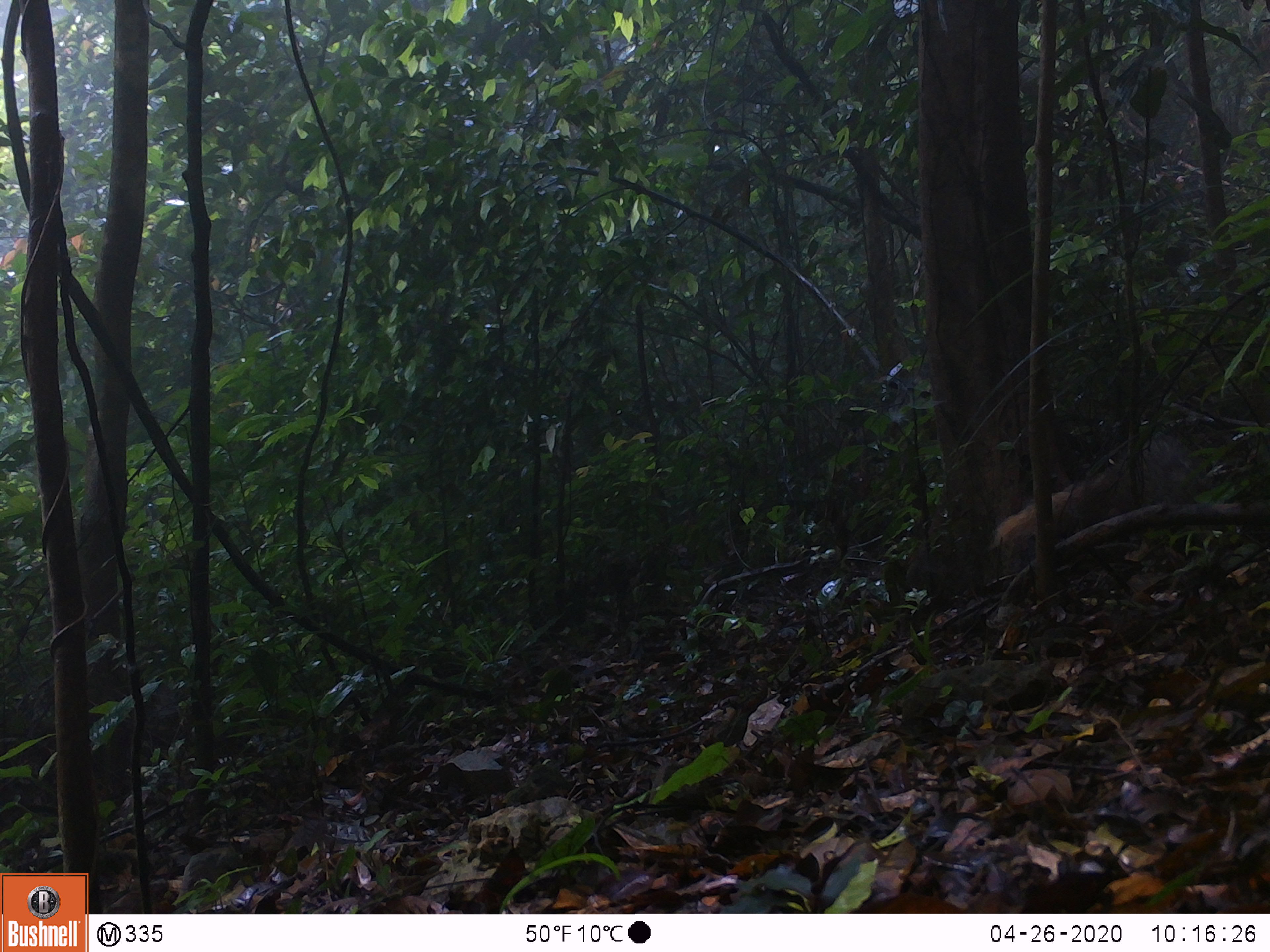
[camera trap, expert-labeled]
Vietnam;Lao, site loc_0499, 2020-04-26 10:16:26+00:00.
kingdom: Animalia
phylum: Chordata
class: Mammalia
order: Carnivora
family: Herpestidae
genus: Urva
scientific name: Urva urva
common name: crab-eating mongoose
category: crab eating mongoose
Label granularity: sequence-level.